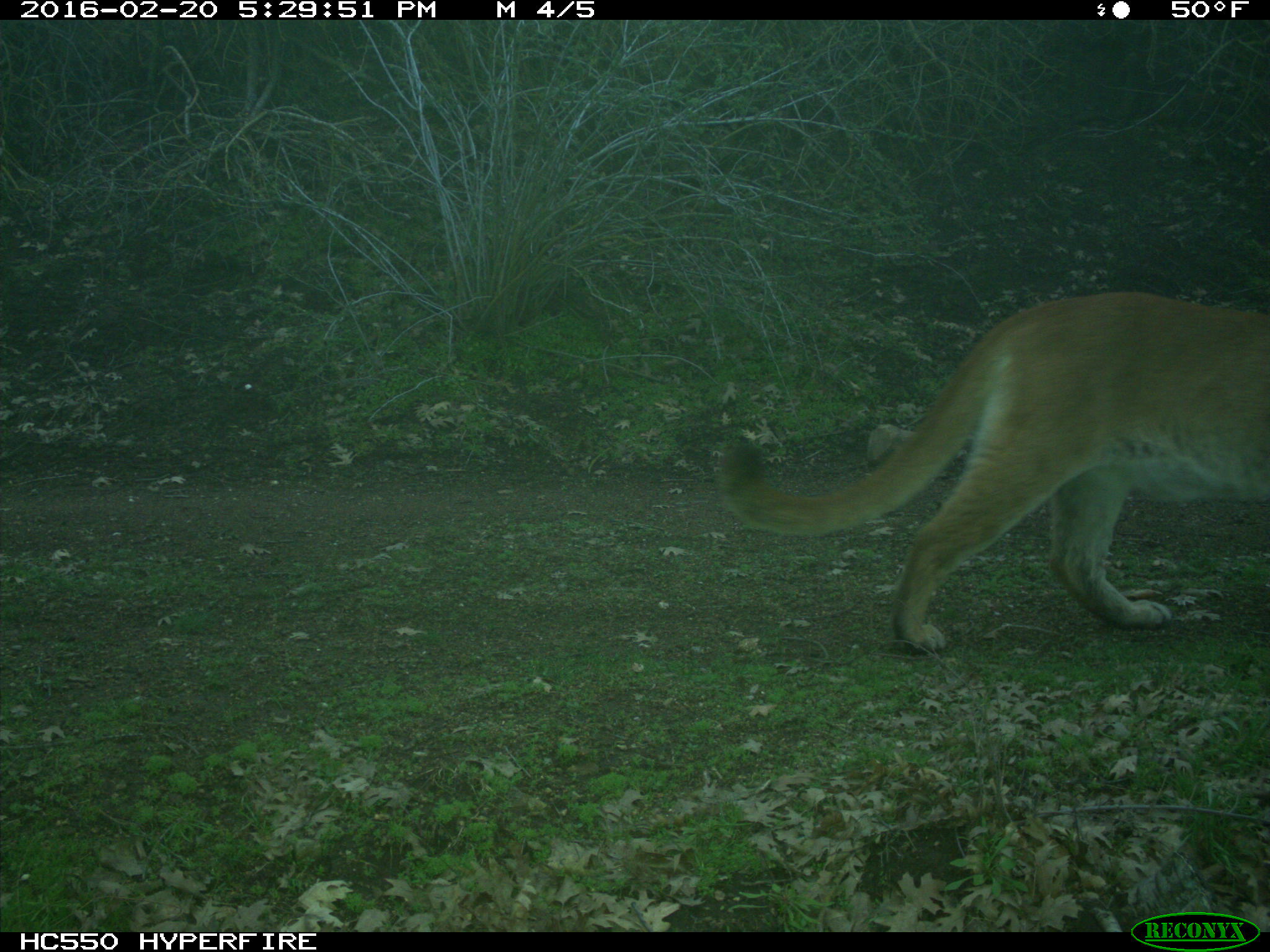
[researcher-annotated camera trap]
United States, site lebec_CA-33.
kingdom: Animalia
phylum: Chordata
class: Mammalia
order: Carnivora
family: Felidae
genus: Puma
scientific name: Puma concolor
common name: mountain lion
Puma concolor (mountain lion).